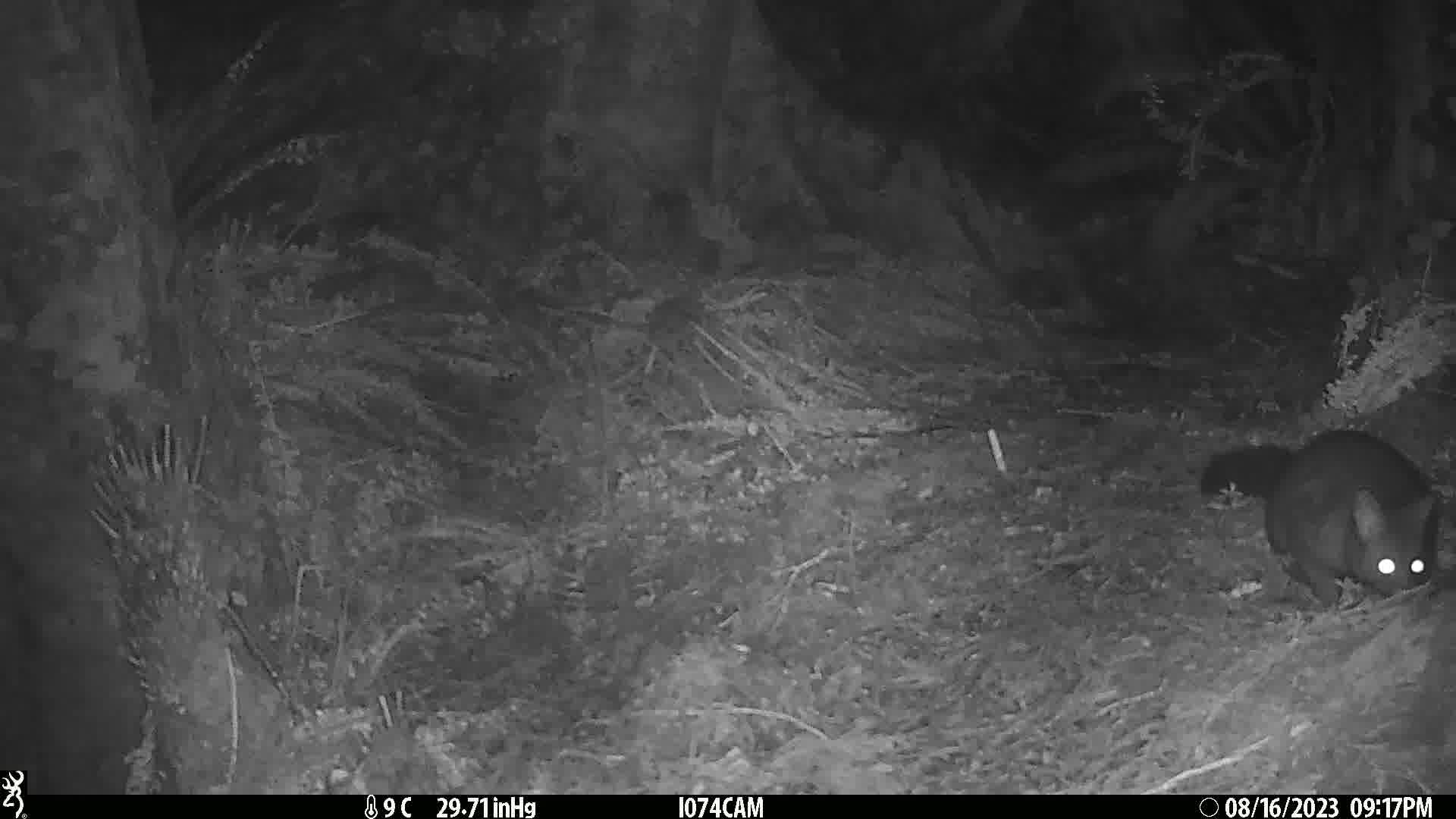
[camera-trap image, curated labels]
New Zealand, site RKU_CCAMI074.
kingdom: Animalia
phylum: Chordata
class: Mammalia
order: Diprotodontia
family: Phalangeridae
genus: Trichosurus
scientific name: Trichosurus vulpecula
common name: common brushtail possum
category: possum